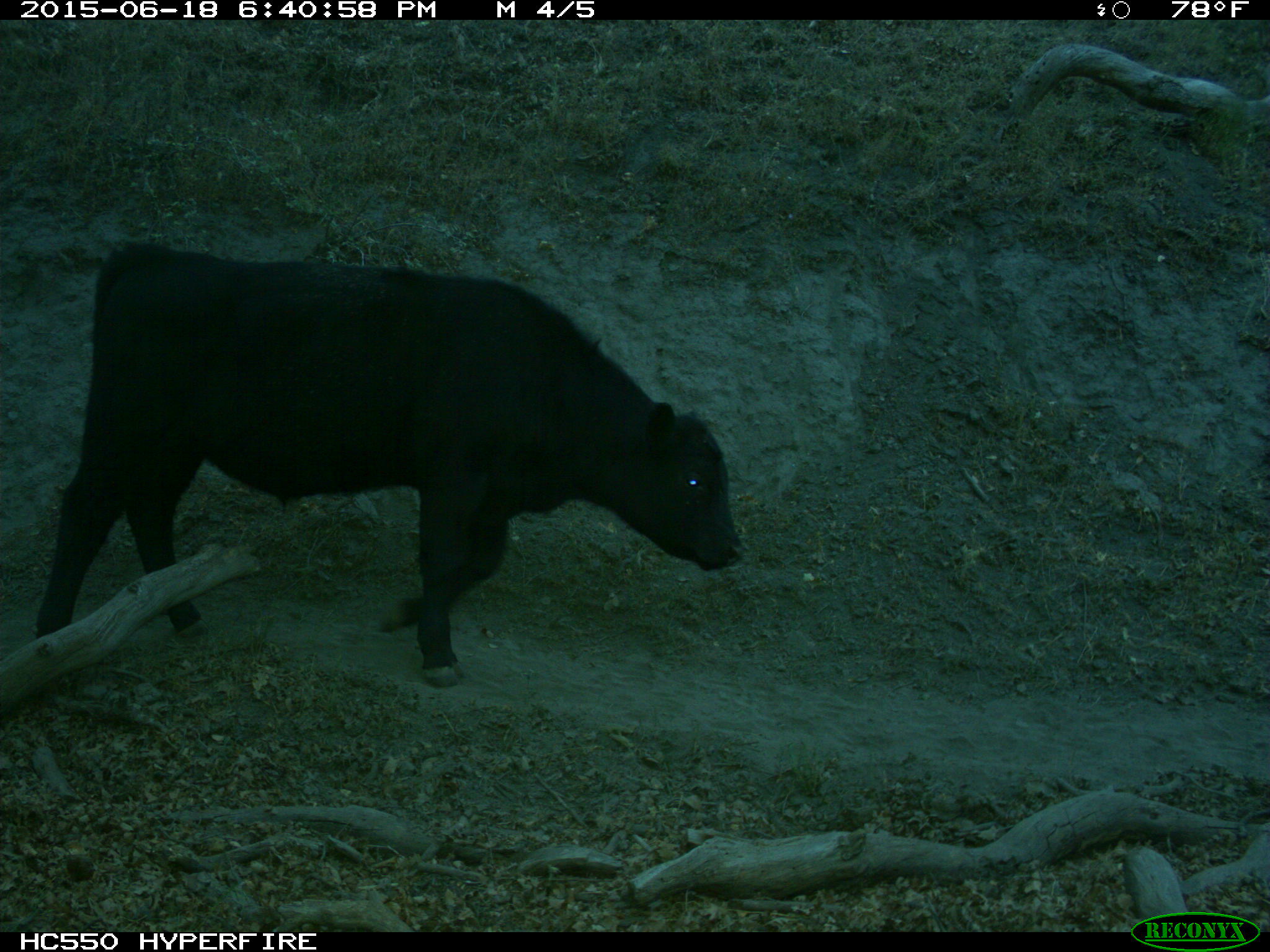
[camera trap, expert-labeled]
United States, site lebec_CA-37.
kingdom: Animalia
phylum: Chordata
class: Mammalia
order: Artiodactyla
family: Bovidae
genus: Bos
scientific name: Bos taurus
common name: domestic cow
Bos taurus (domestic cow).